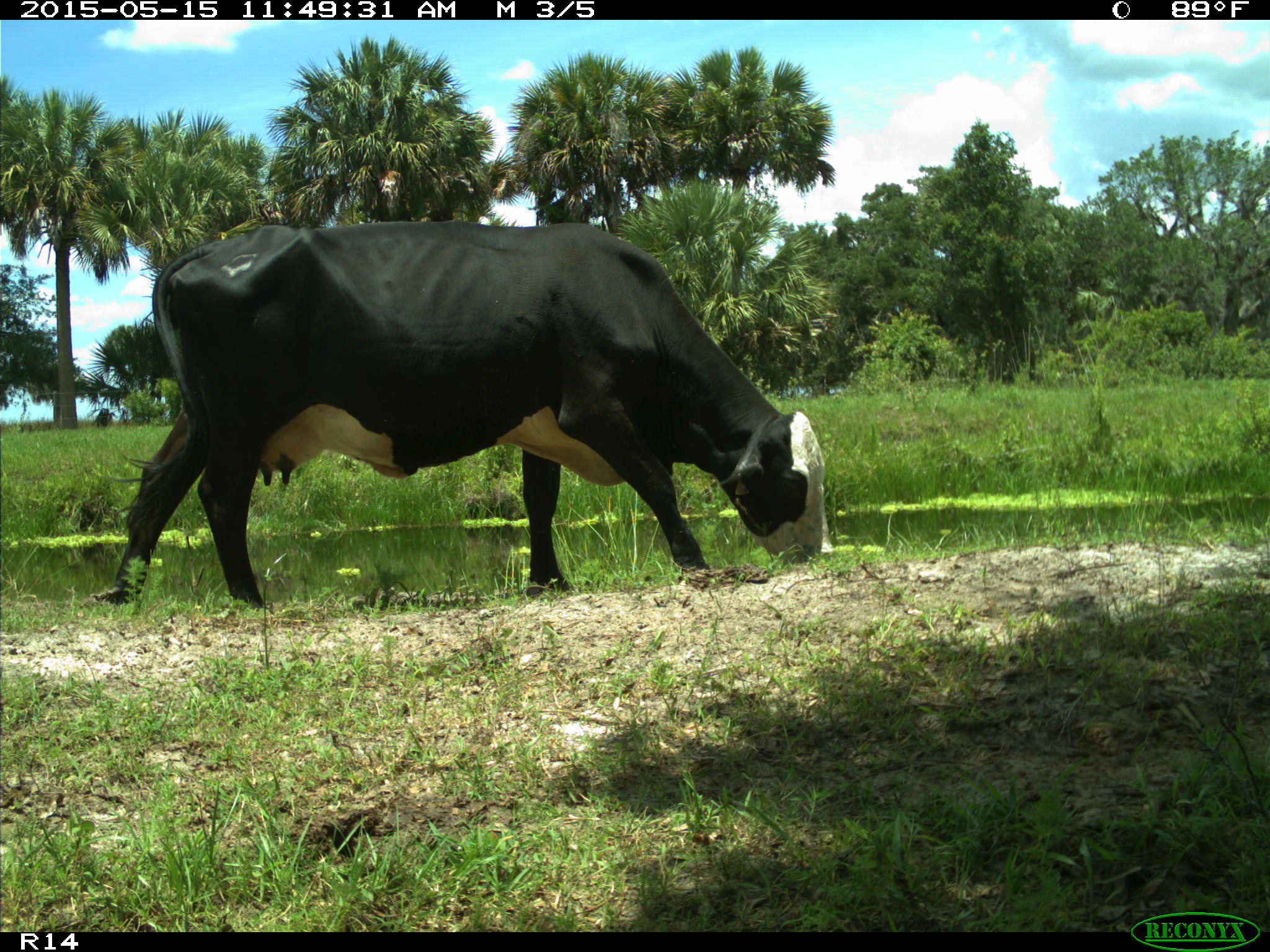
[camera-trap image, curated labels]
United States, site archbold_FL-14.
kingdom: Animalia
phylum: Chordata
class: Mammalia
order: Artiodactyla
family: Bovidae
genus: Bos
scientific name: Bos taurus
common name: domestic cow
Bos taurus (domestic cow).